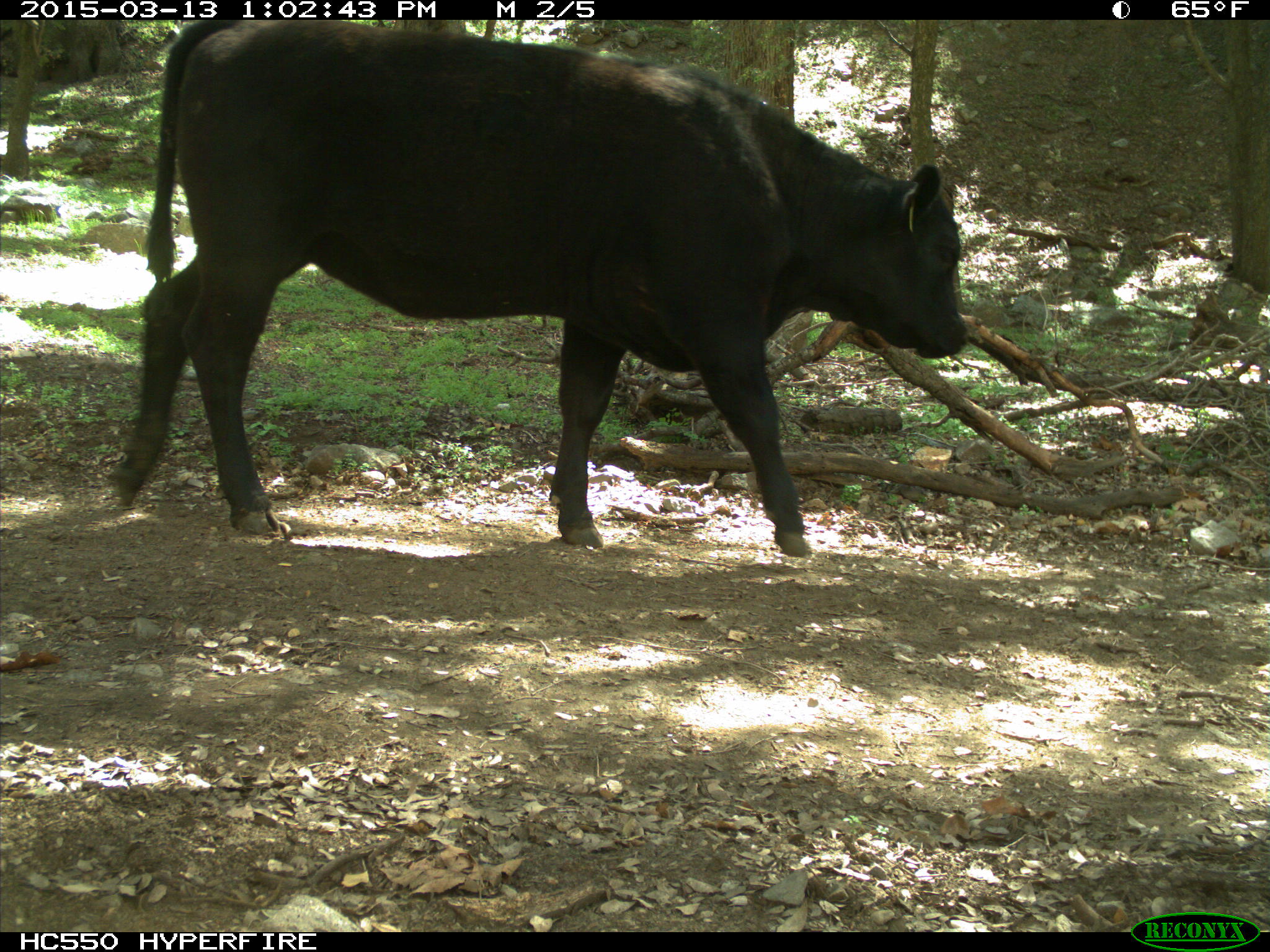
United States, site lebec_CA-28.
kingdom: Animalia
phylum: Chordata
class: Mammalia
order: Artiodactyla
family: Bovidae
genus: Bos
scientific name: Bos taurus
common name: domestic cow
Bos taurus (domestic cow).